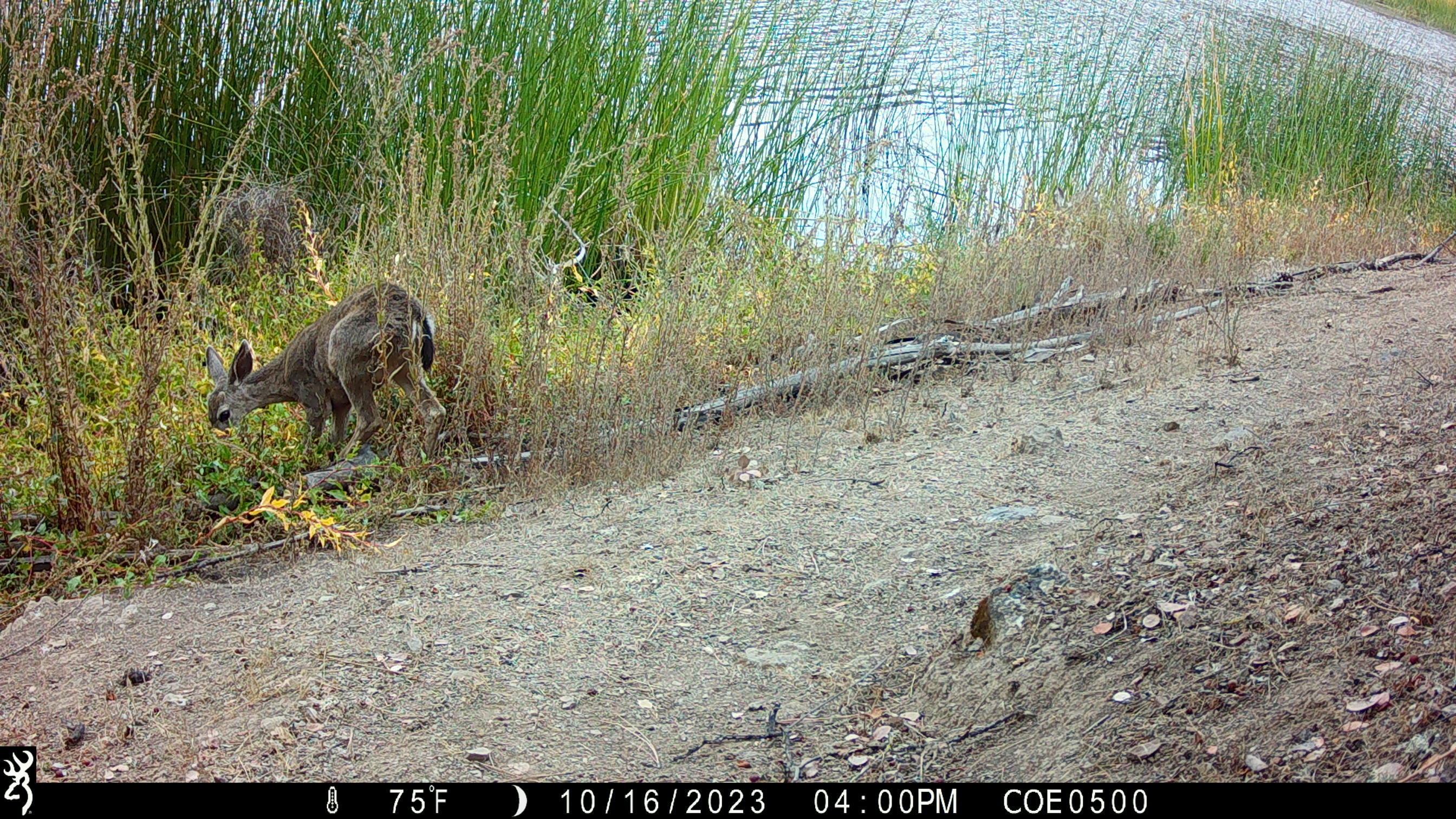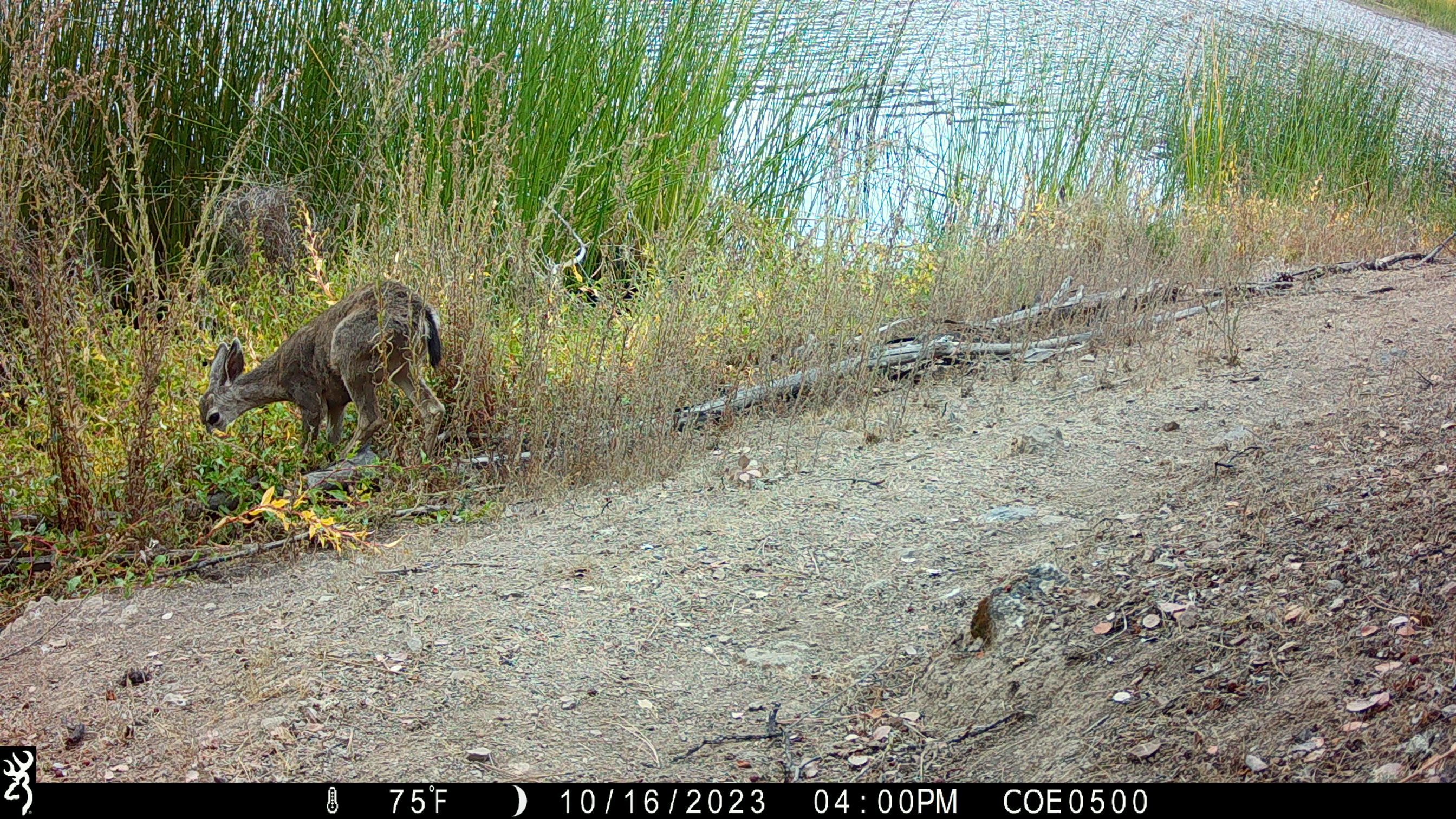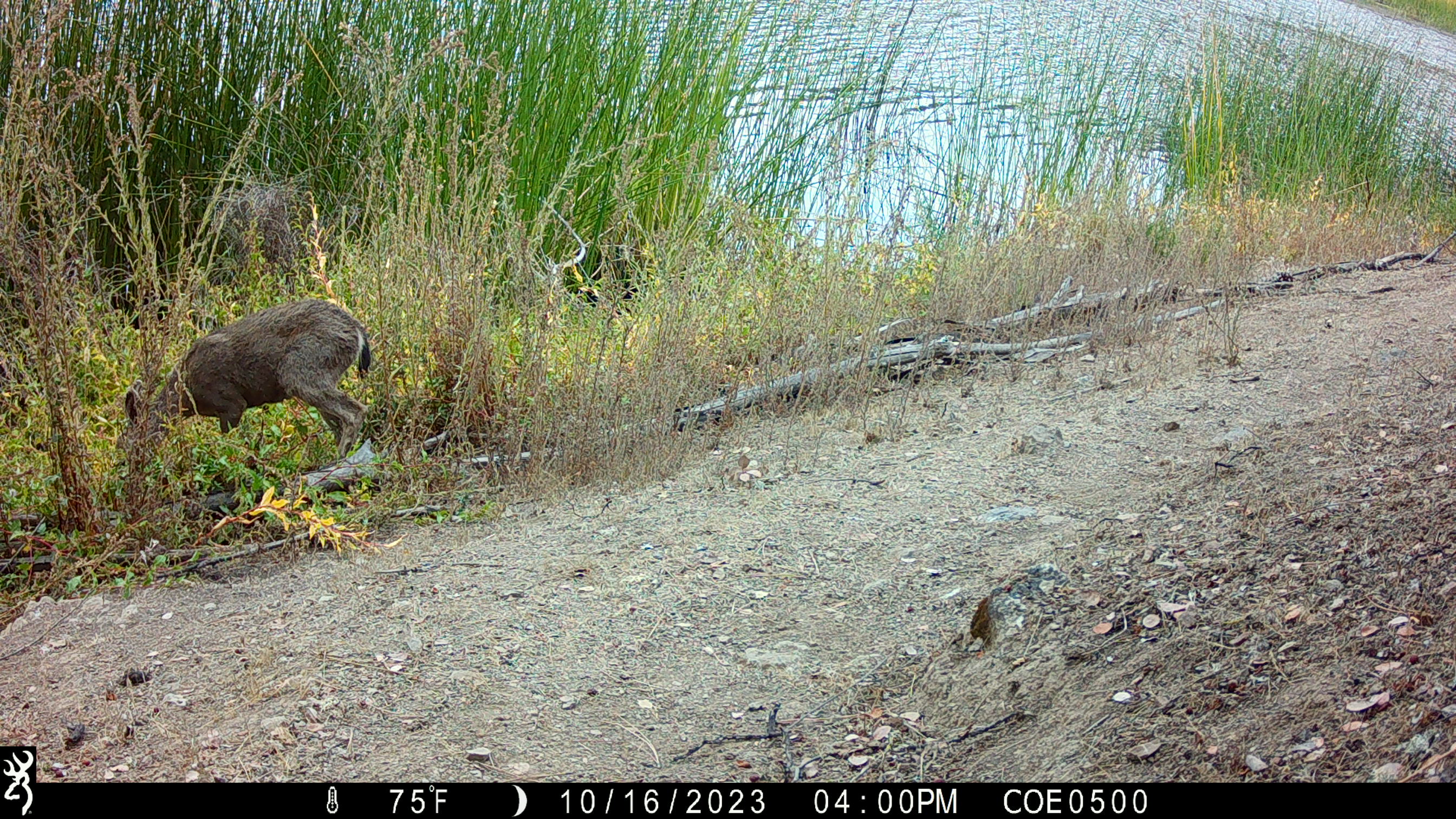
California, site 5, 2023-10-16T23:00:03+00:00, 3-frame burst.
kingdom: Animalia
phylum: Chordata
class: Mammalia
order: Artiodactyla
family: Cervidae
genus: Odocoileus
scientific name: Odocoileus hemionus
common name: mule deer